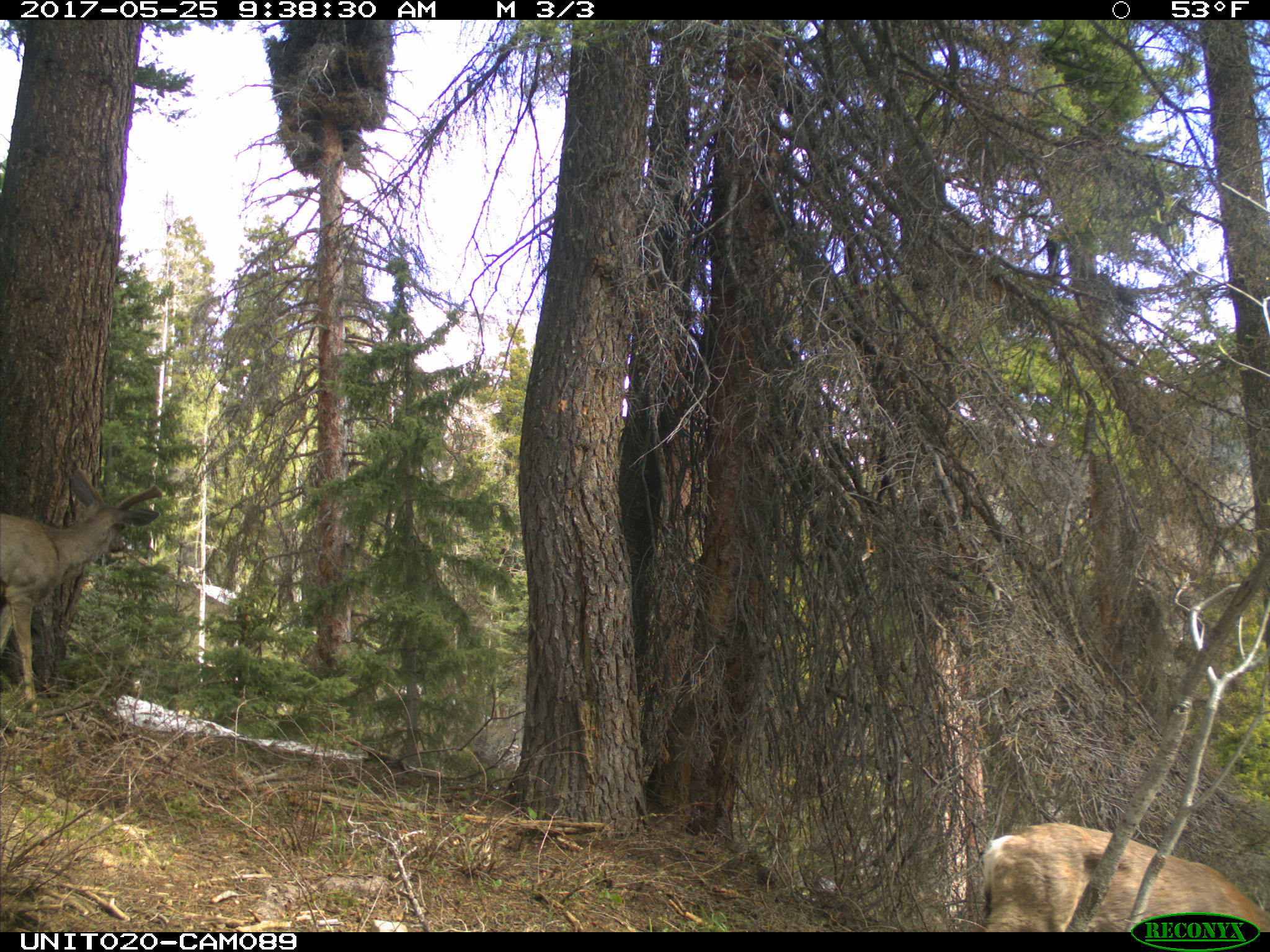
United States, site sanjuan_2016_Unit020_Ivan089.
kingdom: Animalia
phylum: Chordata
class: Mammalia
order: Artiodactyla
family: Cervidae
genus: Odocoileus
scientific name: Odocoileus hemionus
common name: mule deer